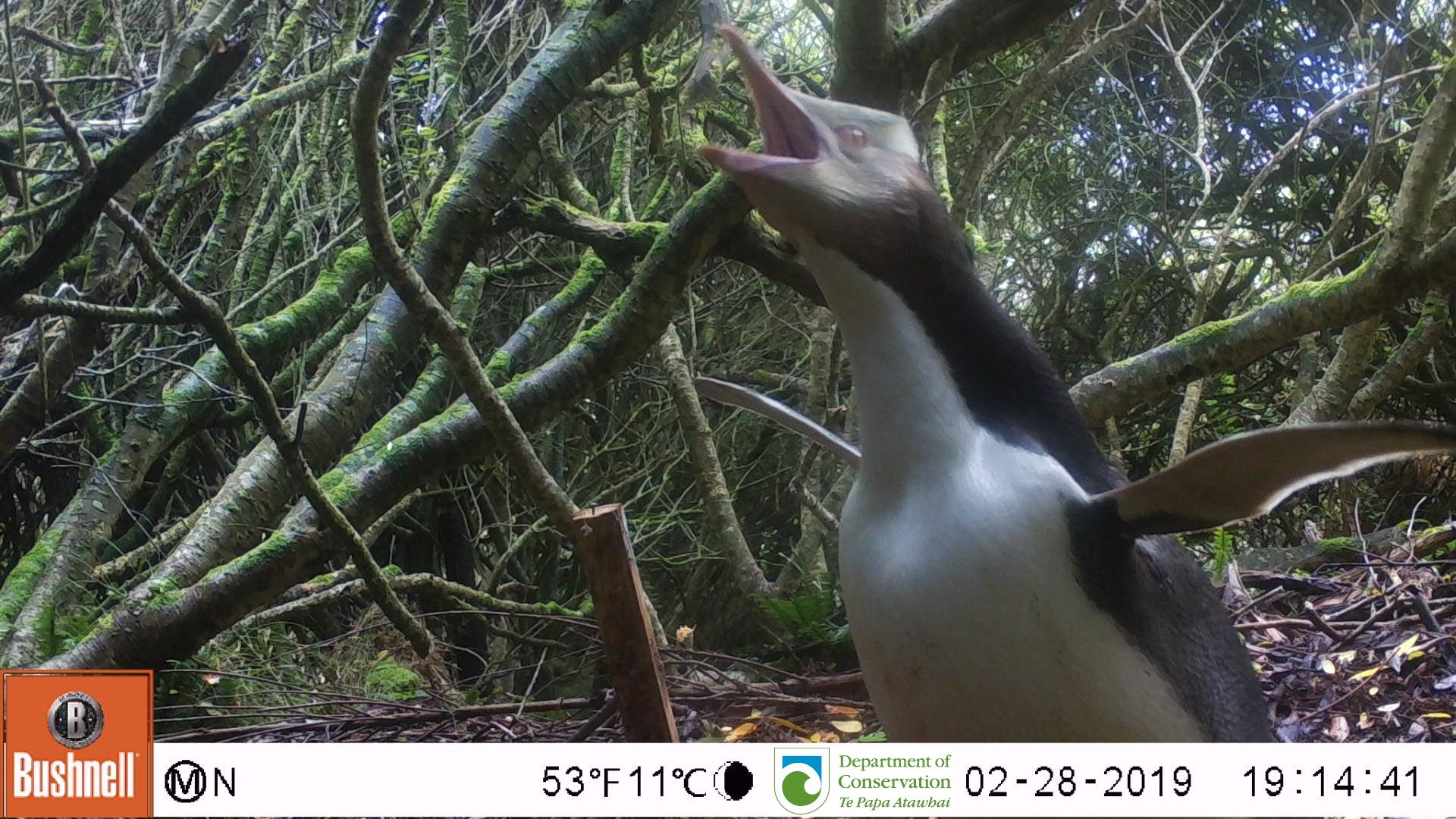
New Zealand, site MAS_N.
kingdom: Animalia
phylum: Chordata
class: Aves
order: Sphenisciformes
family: Spheniscidae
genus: Megadyptes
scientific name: Megadyptes antipodes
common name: yellow-eyed penguin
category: yellow eyed penguin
Yellow eyed penguin (yellow-eyed penguin) (Megadyptes antipodes).